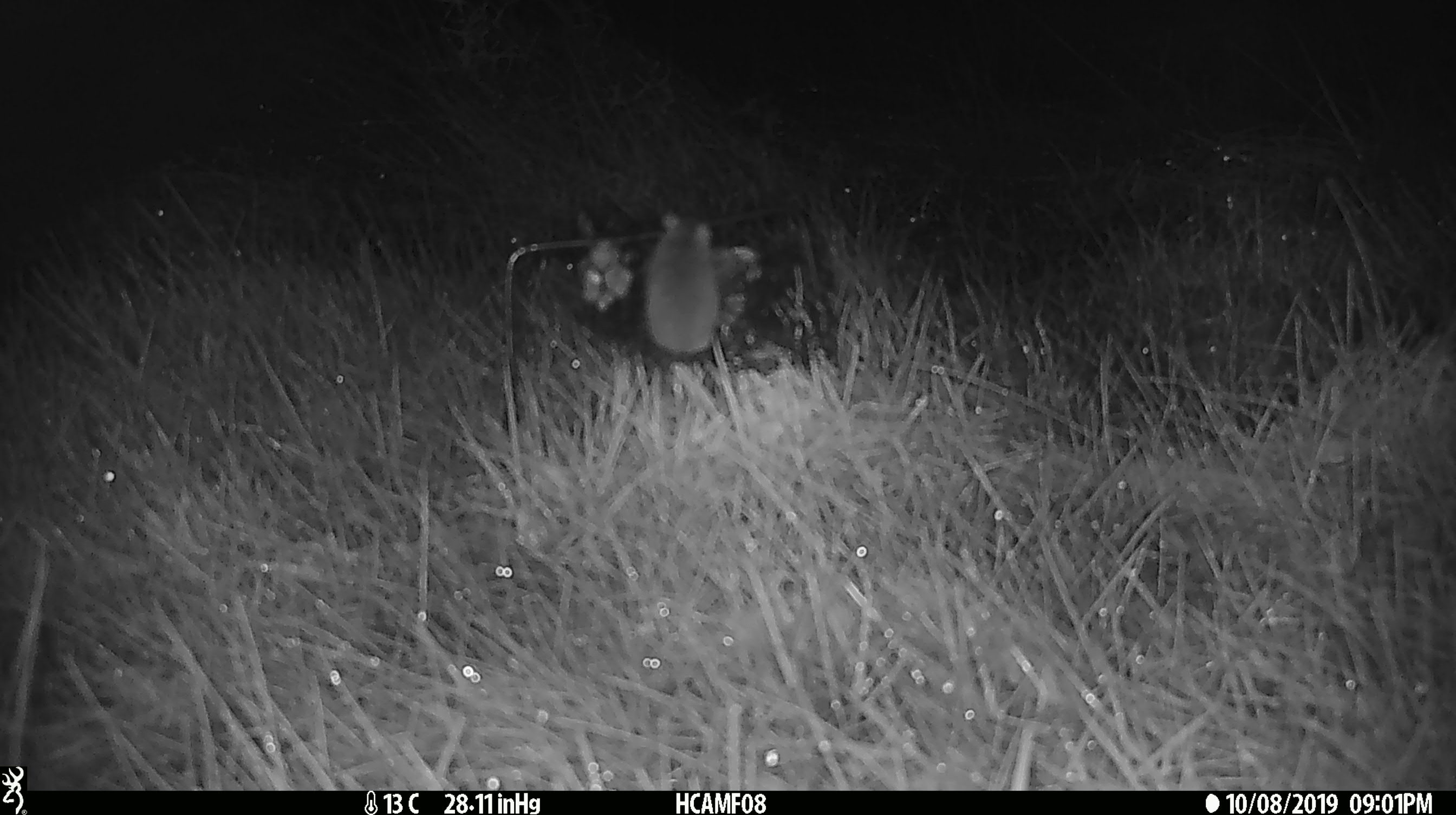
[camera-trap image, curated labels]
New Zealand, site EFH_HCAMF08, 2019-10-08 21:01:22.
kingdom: Animalia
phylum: Chordata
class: Mammalia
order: Rodentia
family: Muridae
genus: Mus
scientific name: Mus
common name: mouse